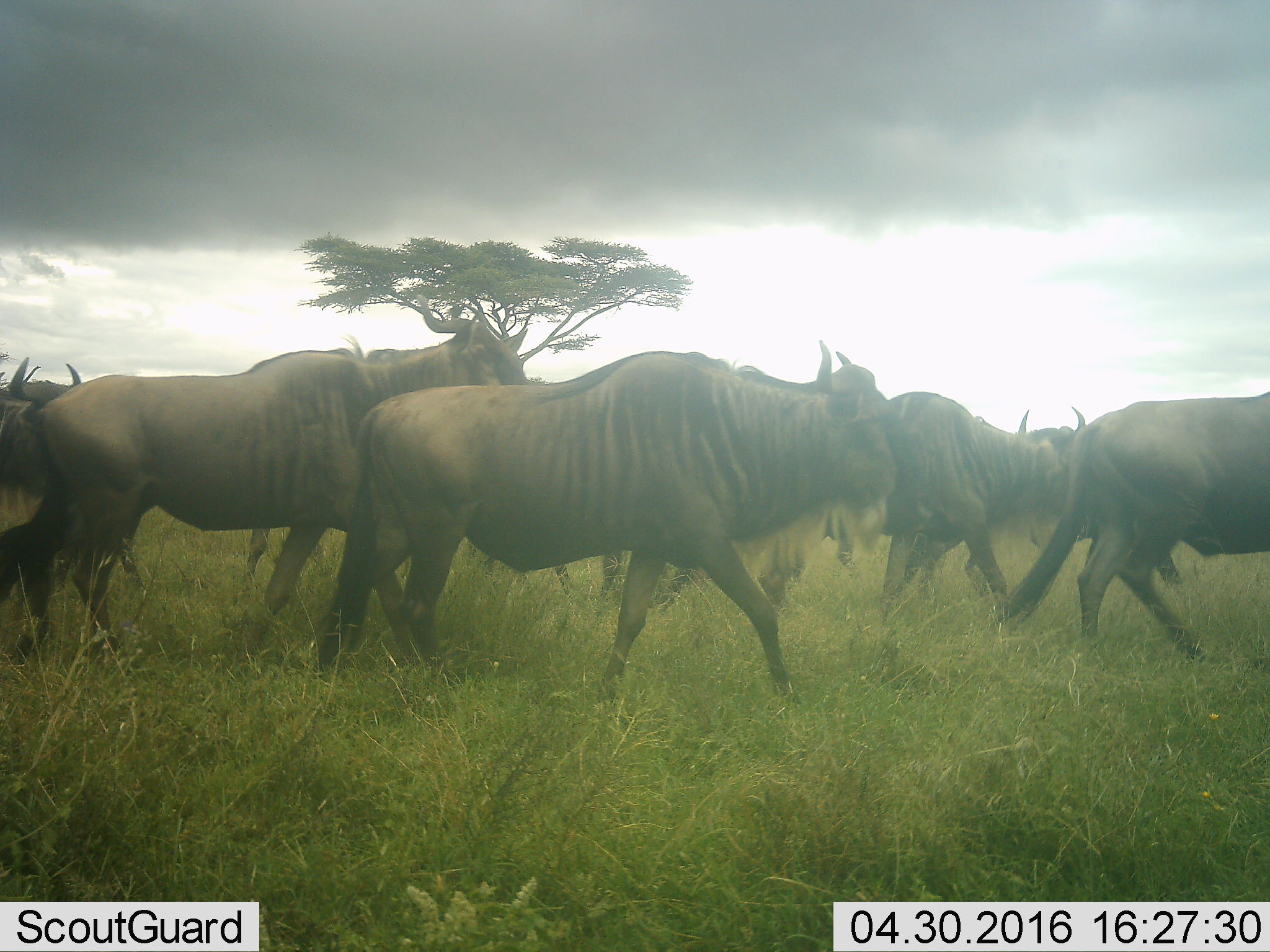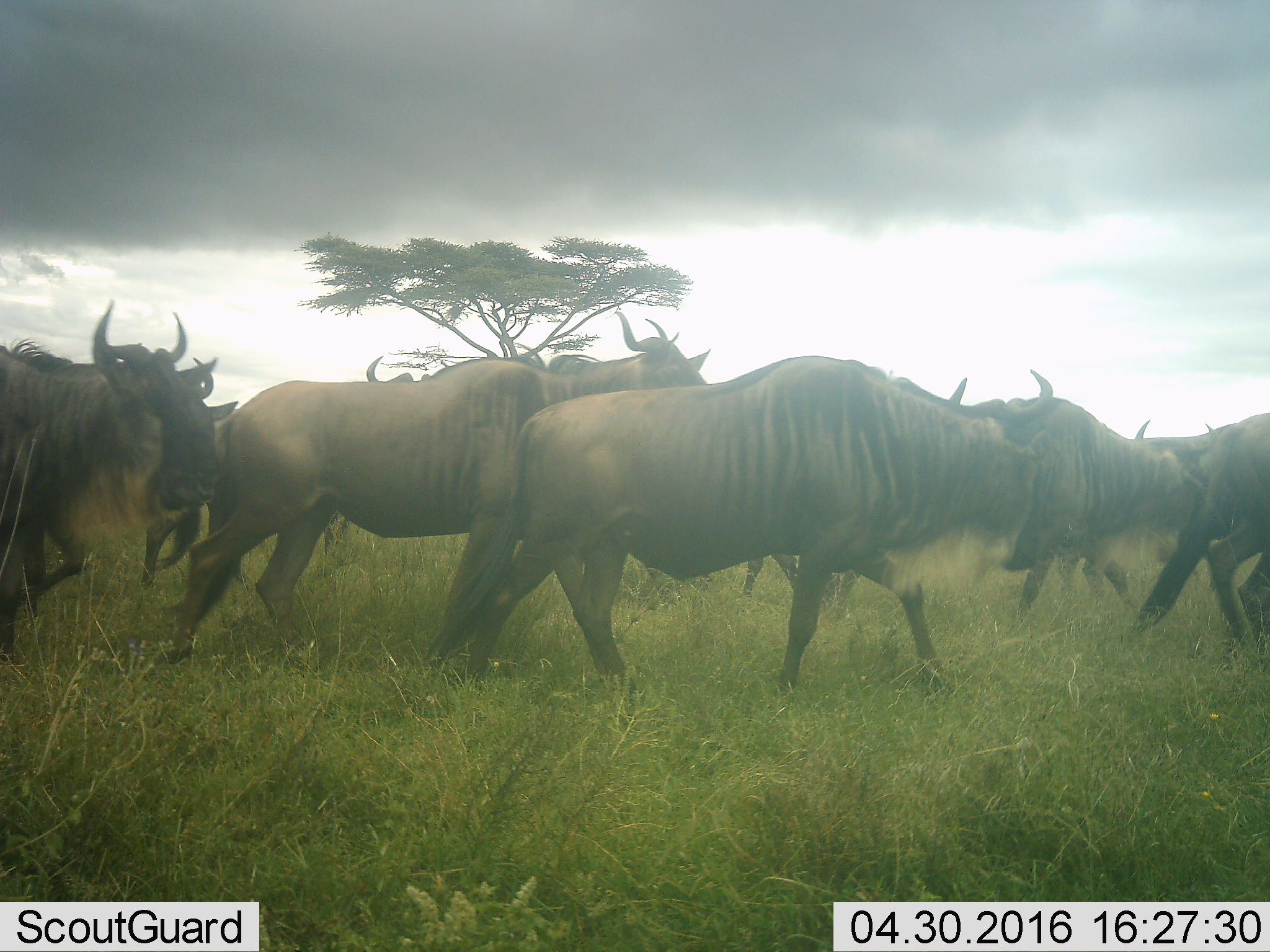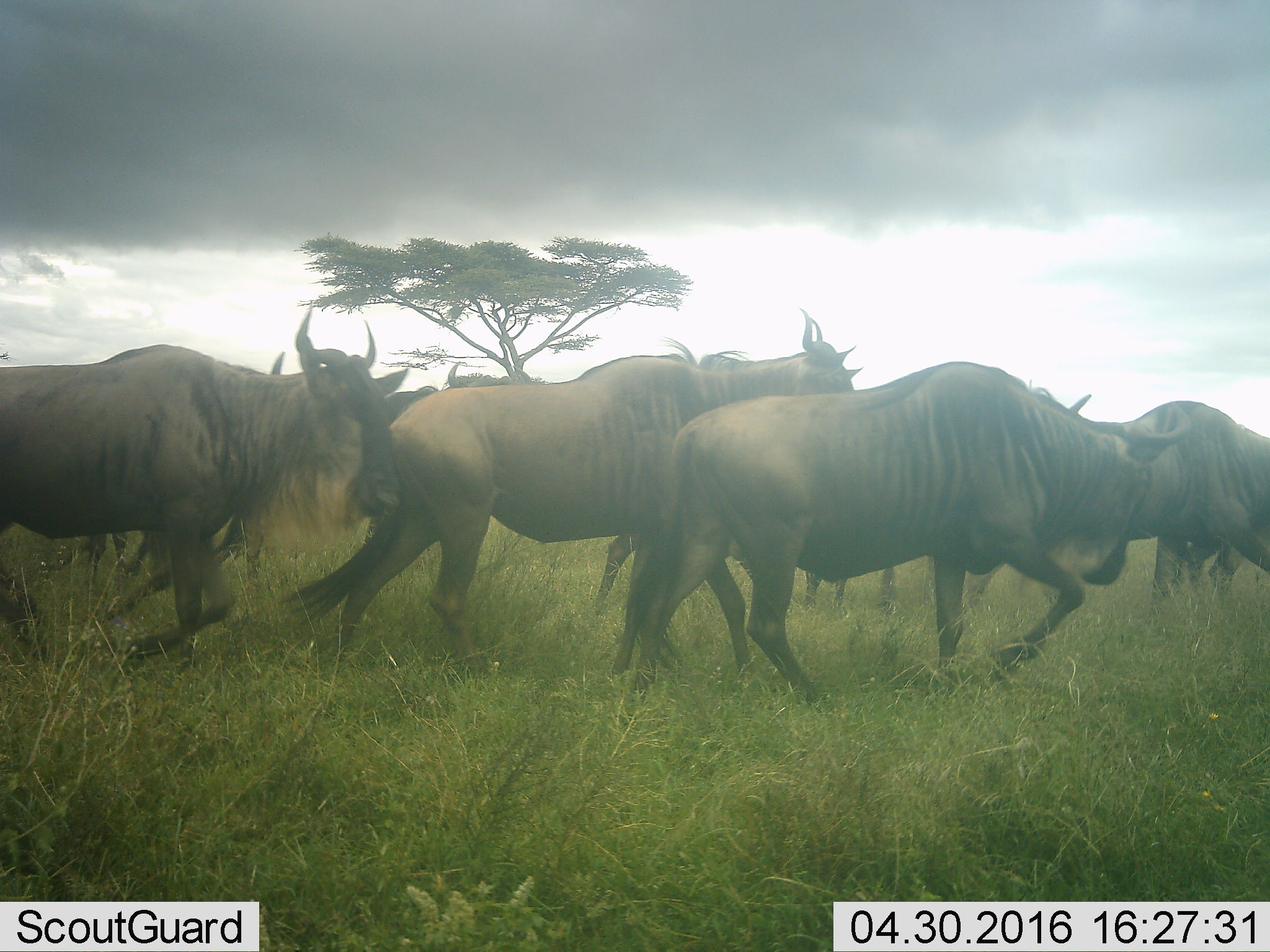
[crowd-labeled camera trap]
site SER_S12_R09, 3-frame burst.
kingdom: Animalia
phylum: Chordata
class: Mammalia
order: Artiodactyla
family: Bovidae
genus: Connochaetes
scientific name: Connochaetes taurinus taurinus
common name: blue wildebeest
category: wildebeestblue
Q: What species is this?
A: Wildebeestblue (blue wildebeest) (Connochaetes taurinus taurinus).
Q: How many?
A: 11-50.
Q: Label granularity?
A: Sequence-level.